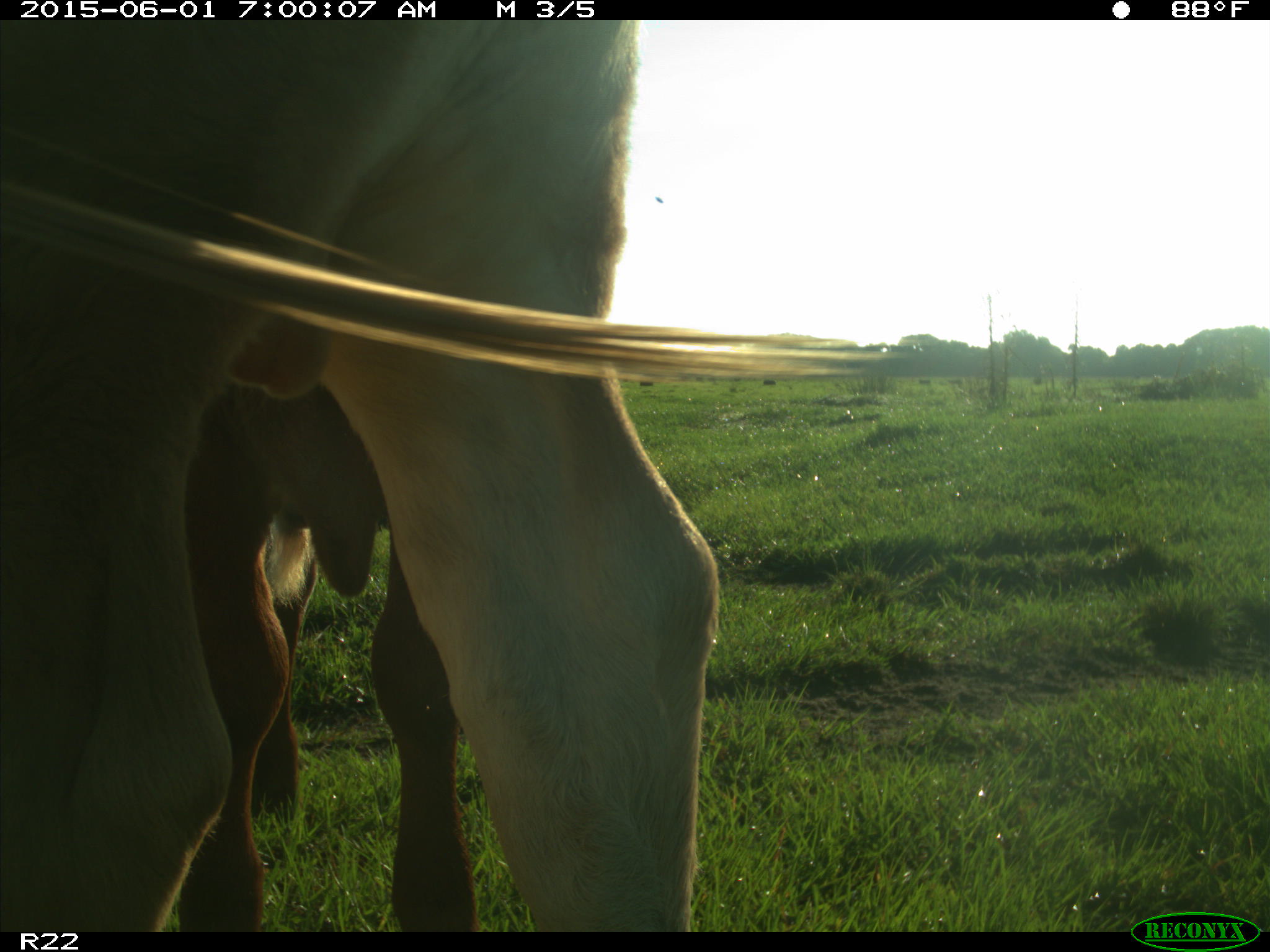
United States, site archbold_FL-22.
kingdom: Animalia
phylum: Chordata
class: Mammalia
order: Artiodactyla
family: Bovidae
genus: Bos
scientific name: Bos taurus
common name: domestic cow